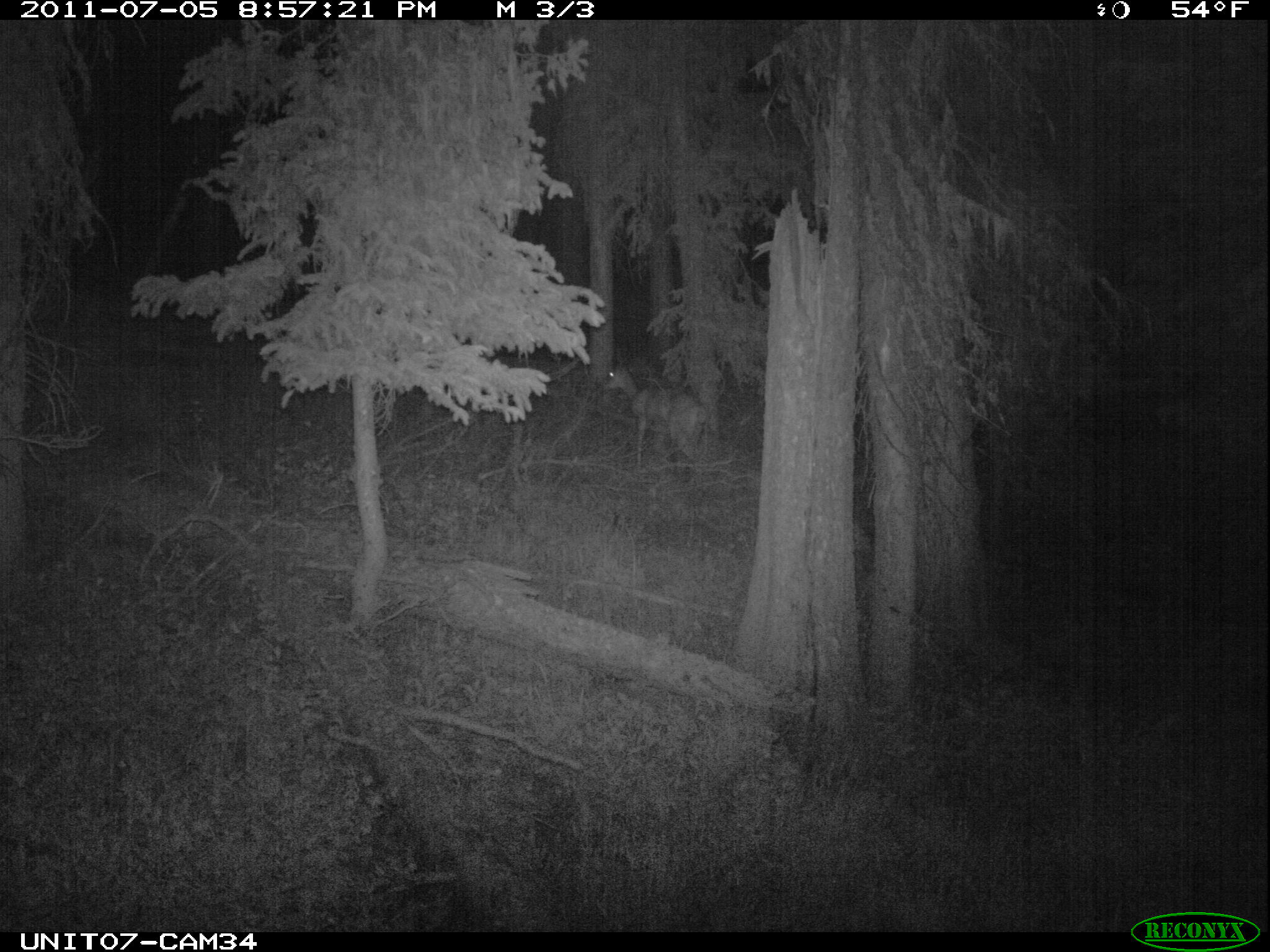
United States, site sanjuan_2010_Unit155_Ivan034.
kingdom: Animalia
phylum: Chordata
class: Mammalia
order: Artiodactyla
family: Cervidae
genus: Odocoileus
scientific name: Odocoileus hemionus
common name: mule deer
Odocoileus hemionus (mule deer).